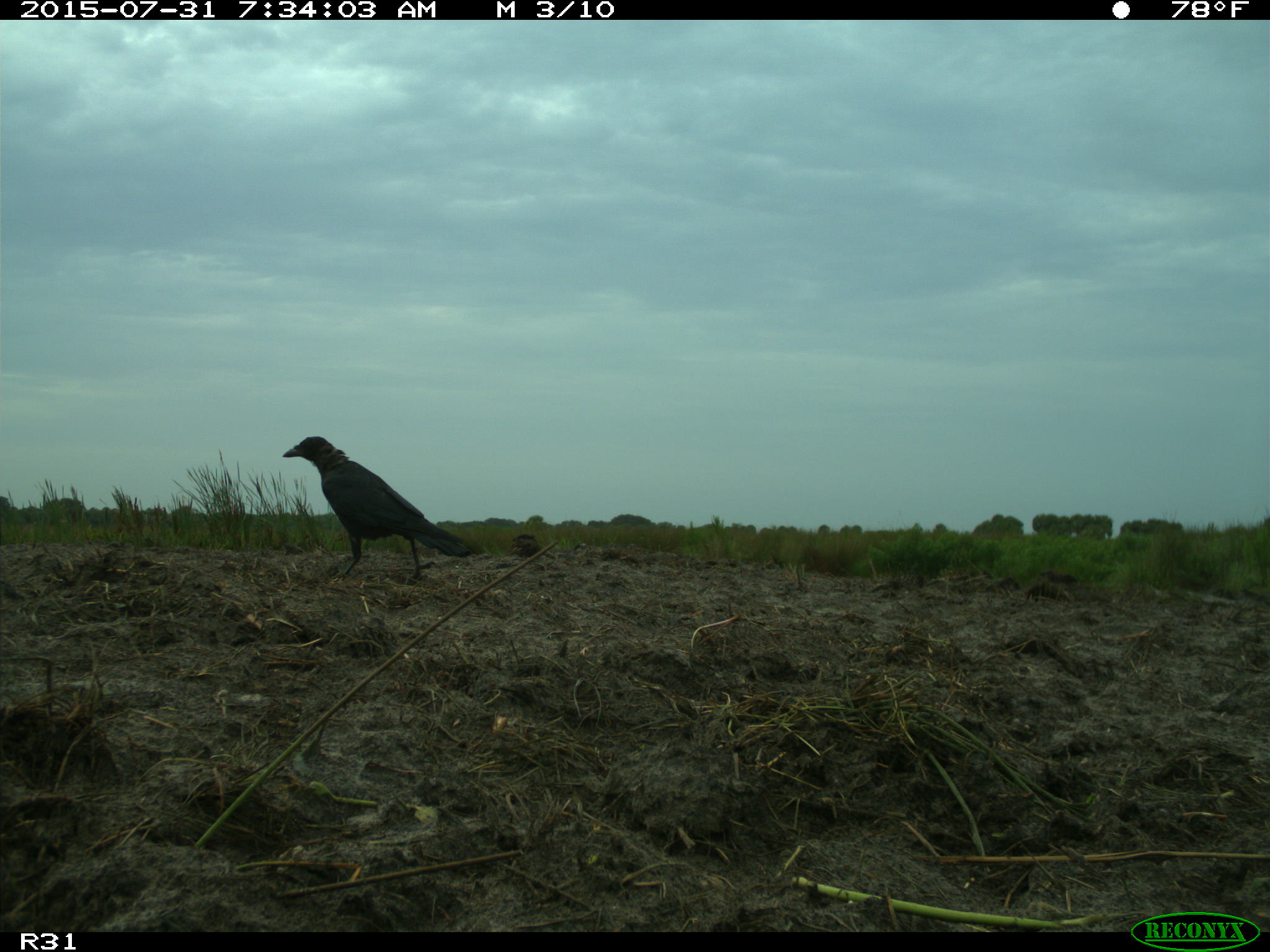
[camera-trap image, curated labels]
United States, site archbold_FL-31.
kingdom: Animalia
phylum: Chordata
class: Aves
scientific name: Aves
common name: birds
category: unidentified bird